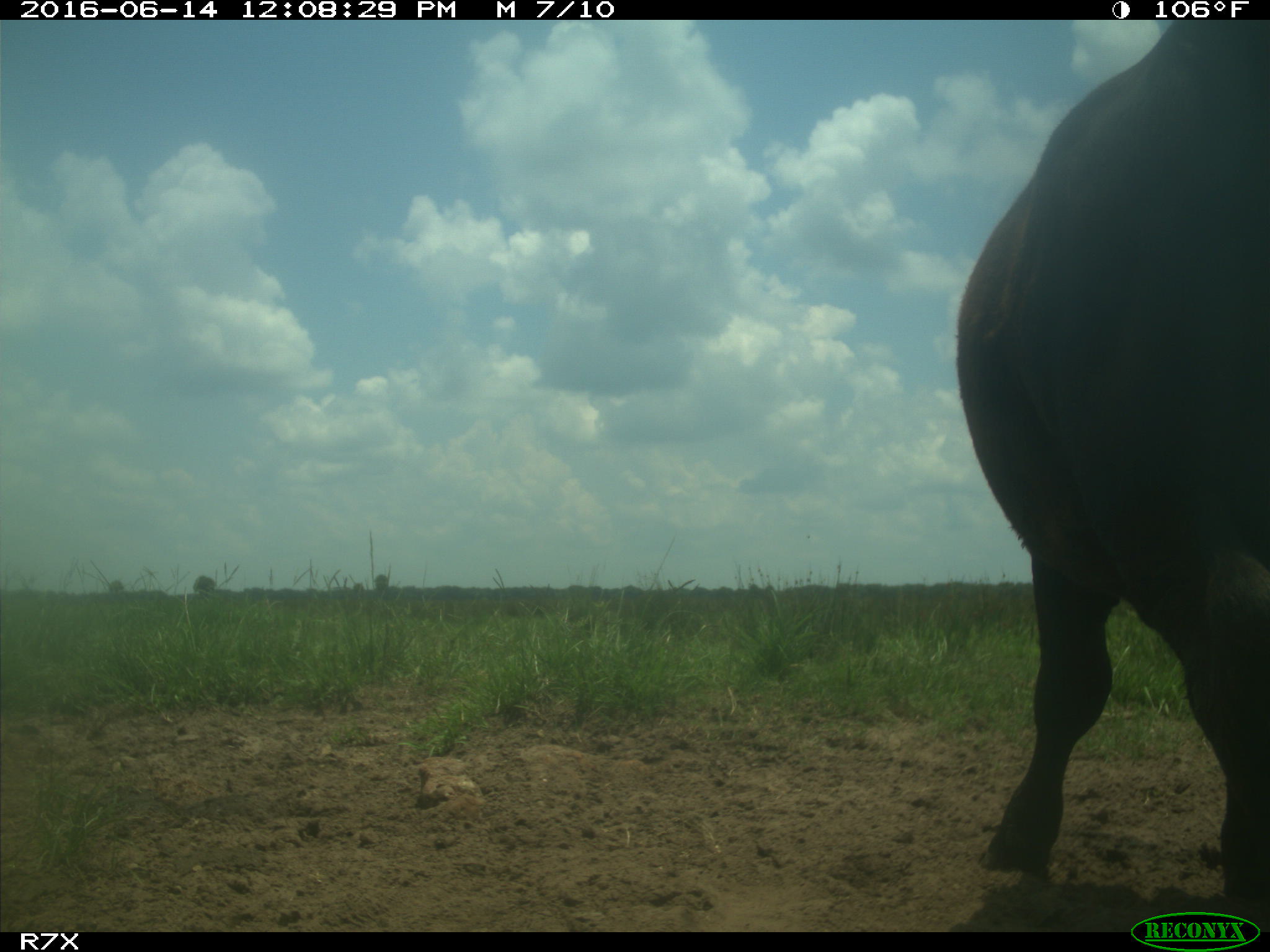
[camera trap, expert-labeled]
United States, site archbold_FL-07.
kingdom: Animalia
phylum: Chordata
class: Mammalia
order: Artiodactyla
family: Bovidae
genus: Bos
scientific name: Bos taurus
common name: domestic cow